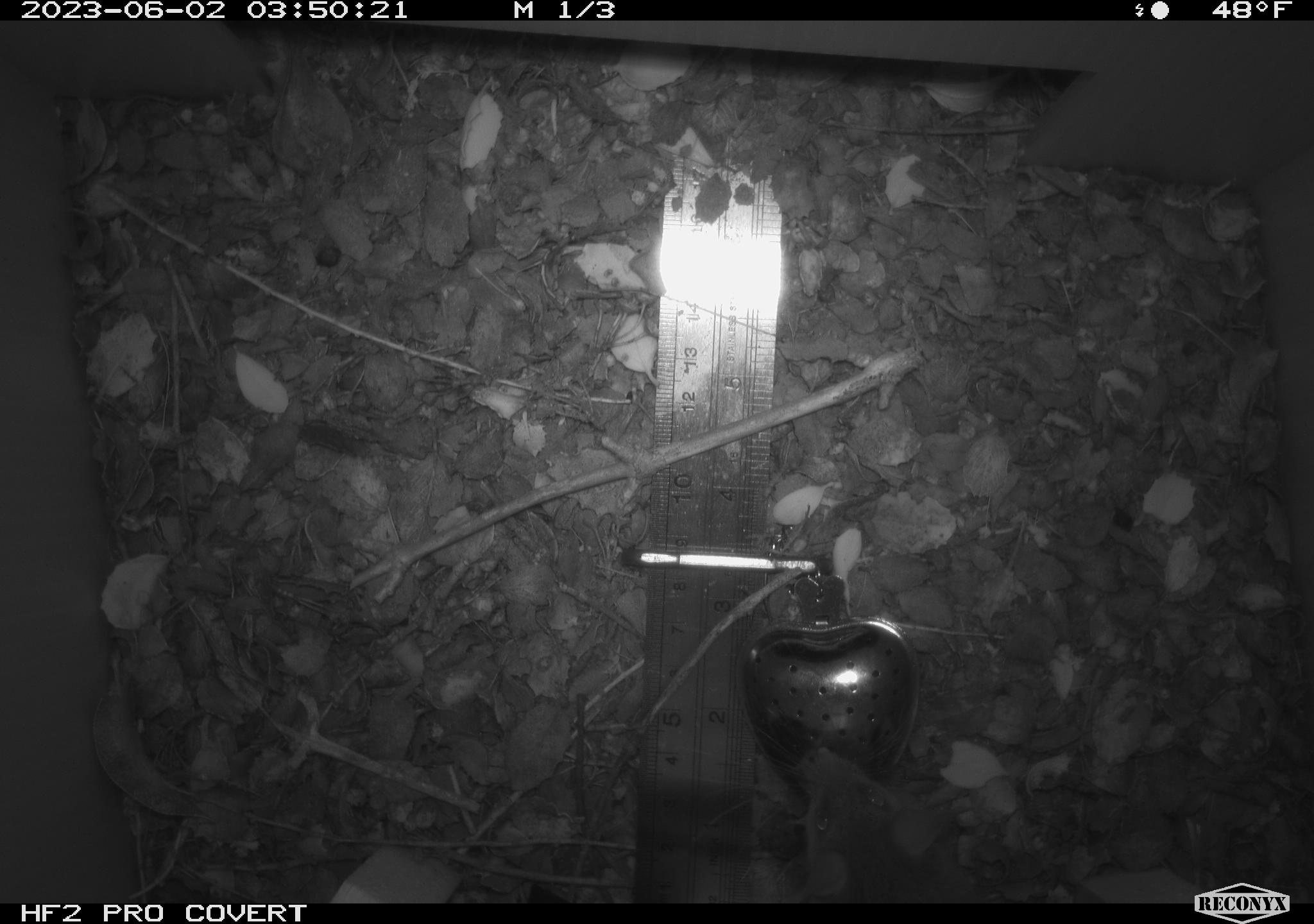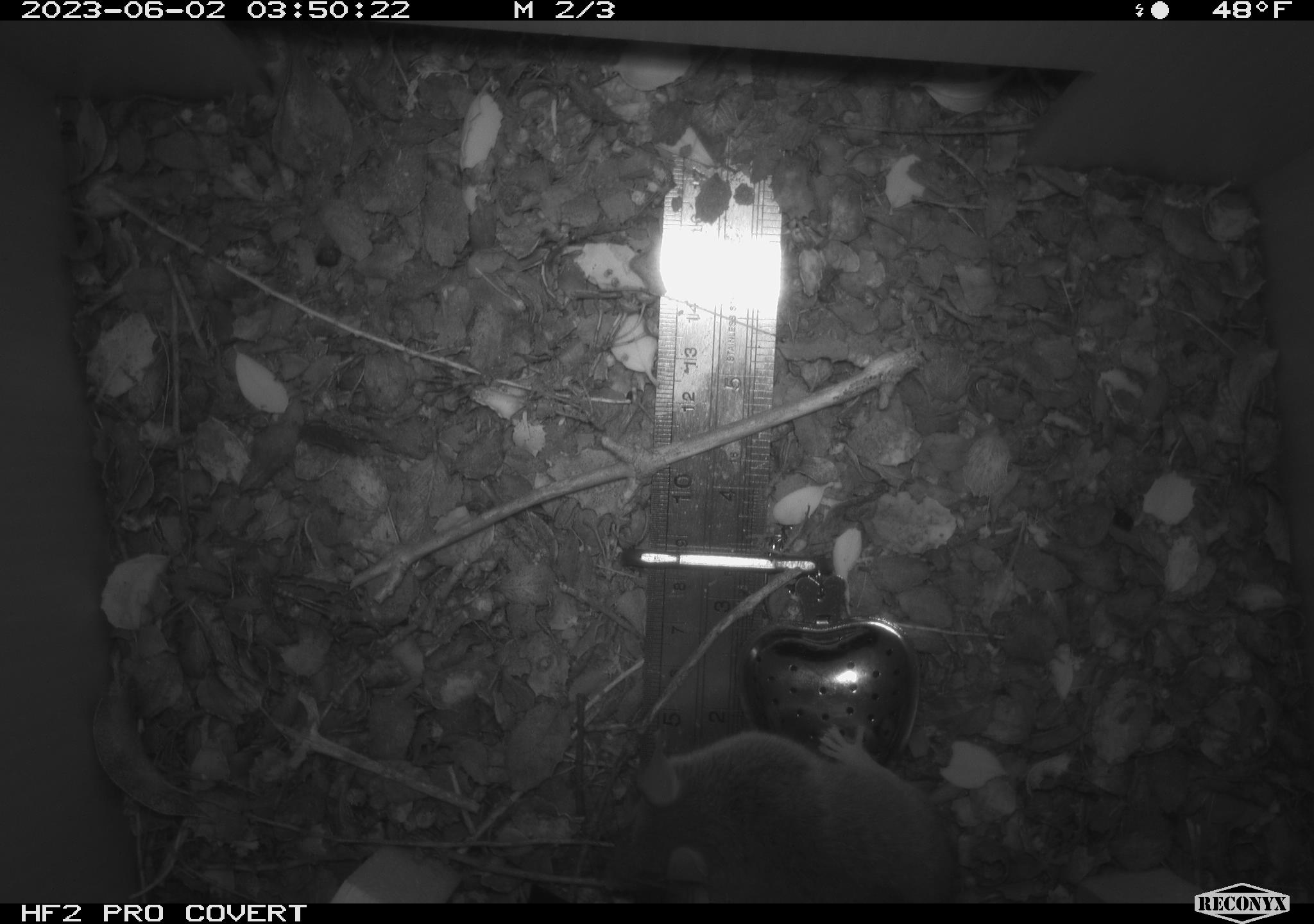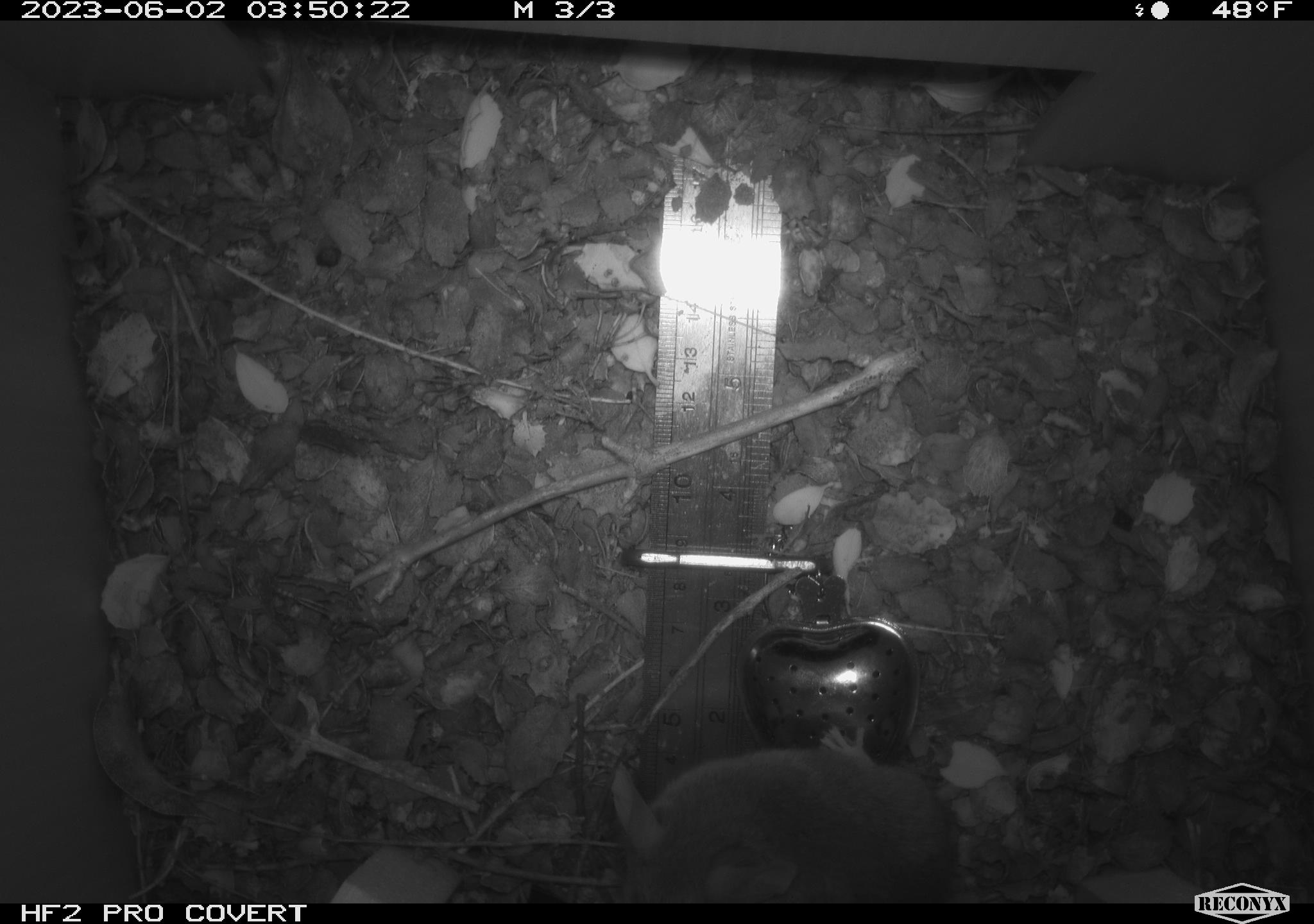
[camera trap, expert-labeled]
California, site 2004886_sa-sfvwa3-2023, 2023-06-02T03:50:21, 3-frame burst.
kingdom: Animalia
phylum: Chordata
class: Mammalia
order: Rodentia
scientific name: Rodentia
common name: mouse species